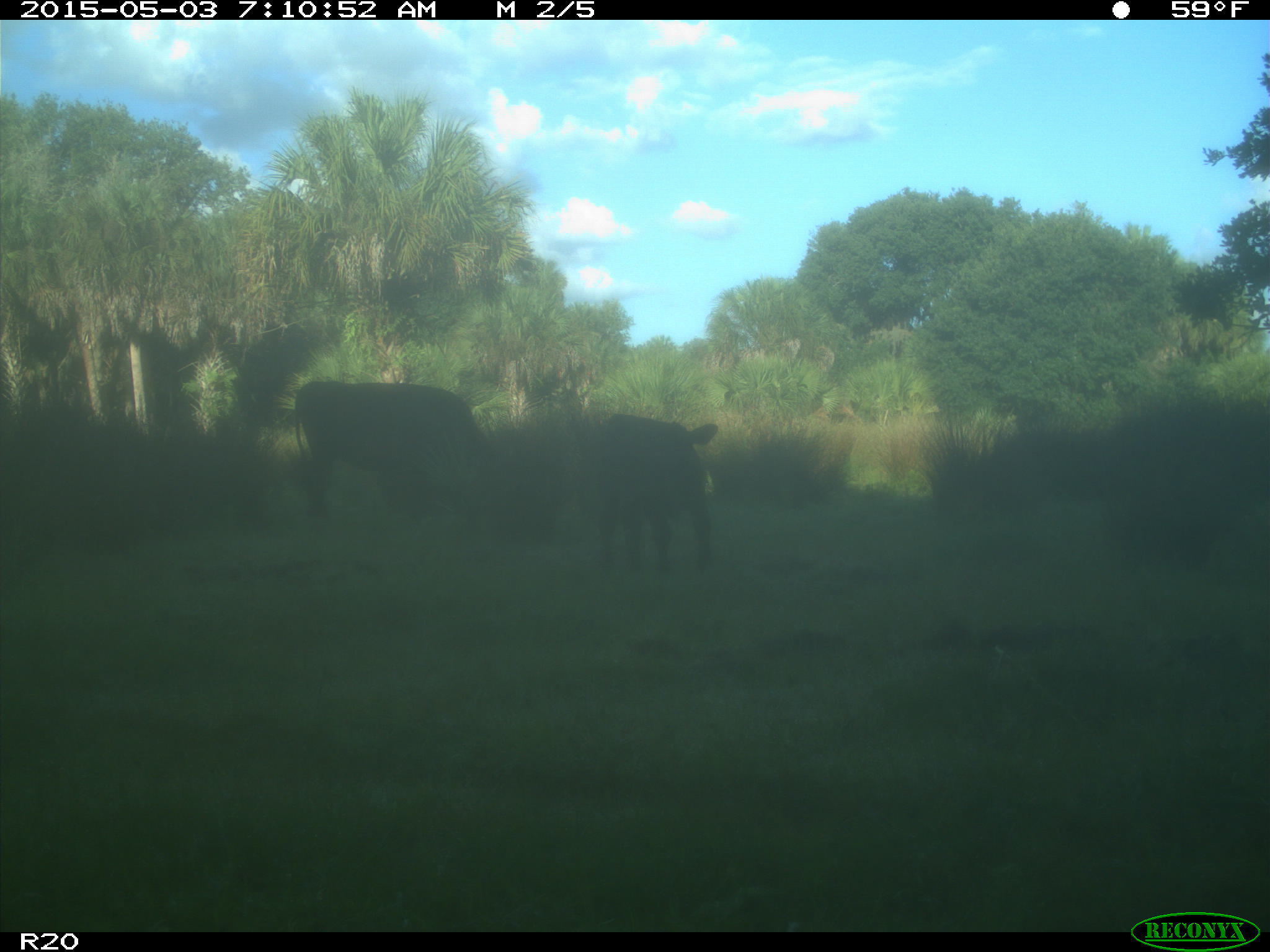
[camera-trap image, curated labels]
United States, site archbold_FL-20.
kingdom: Animalia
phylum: Chordata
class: Mammalia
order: Artiodactyla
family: Bovidae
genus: Bos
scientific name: Bos taurus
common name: domestic cow